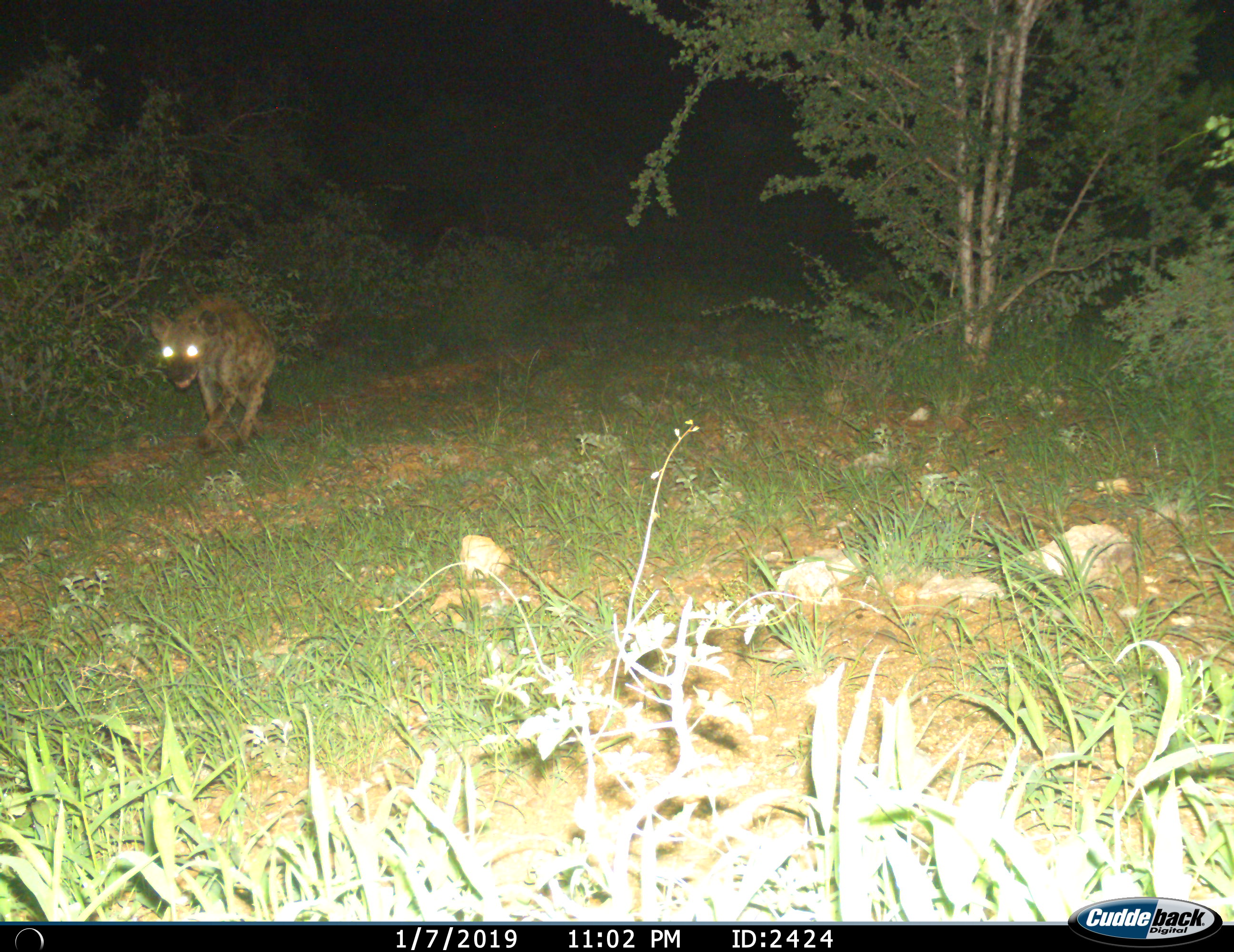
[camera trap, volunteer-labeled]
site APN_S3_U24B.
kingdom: Animalia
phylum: Chordata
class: Mammalia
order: Carnivora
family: Hyaenidae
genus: Crocuta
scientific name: Crocuta crocuta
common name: spotted hyena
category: hyenaspotted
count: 1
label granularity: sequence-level